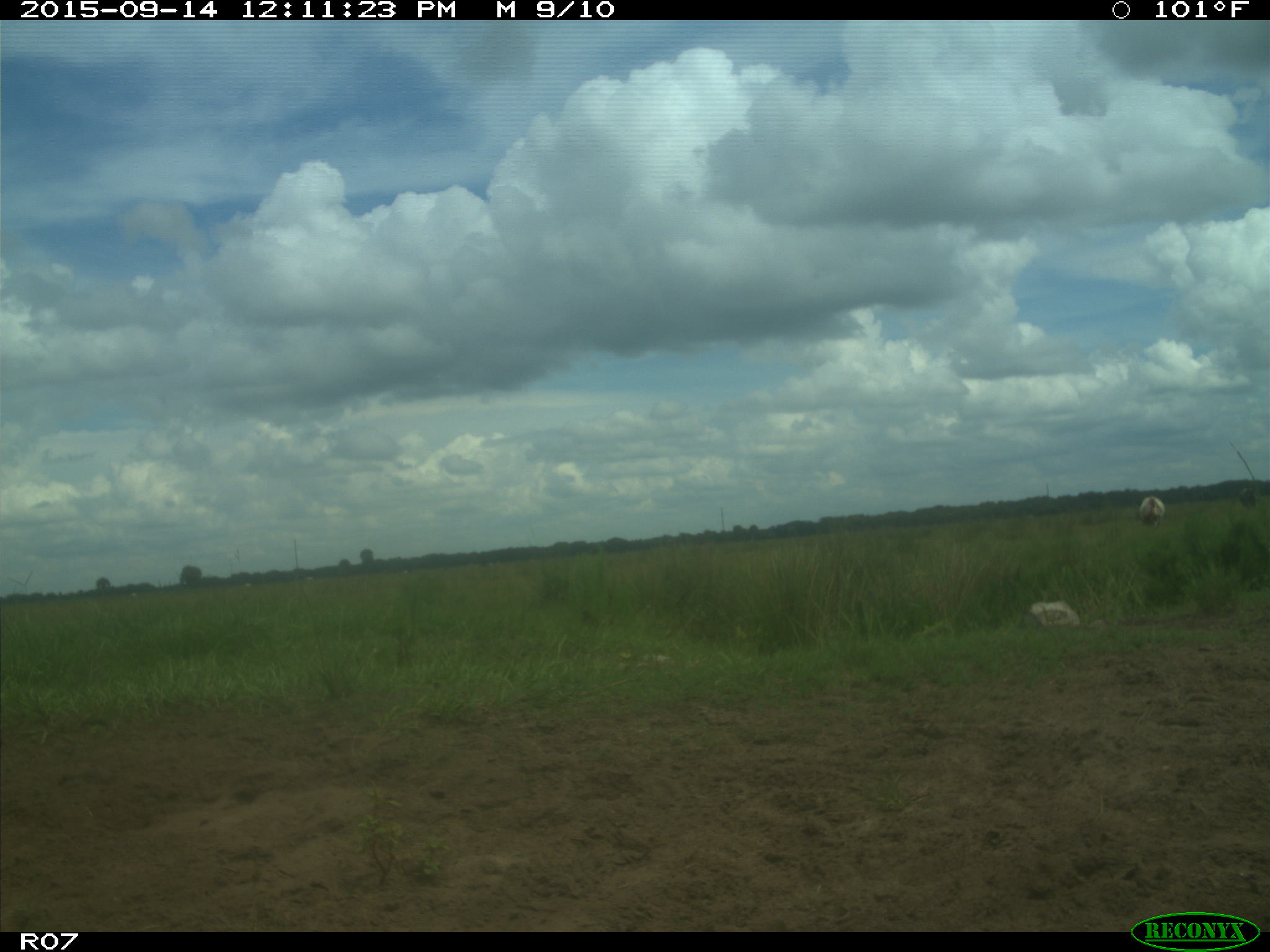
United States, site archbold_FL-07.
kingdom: Animalia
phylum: Chordata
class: Mammalia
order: Artiodactyla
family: Bovidae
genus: Bos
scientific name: Bos taurus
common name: domestic cow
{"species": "Bos taurus (domestic cow)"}